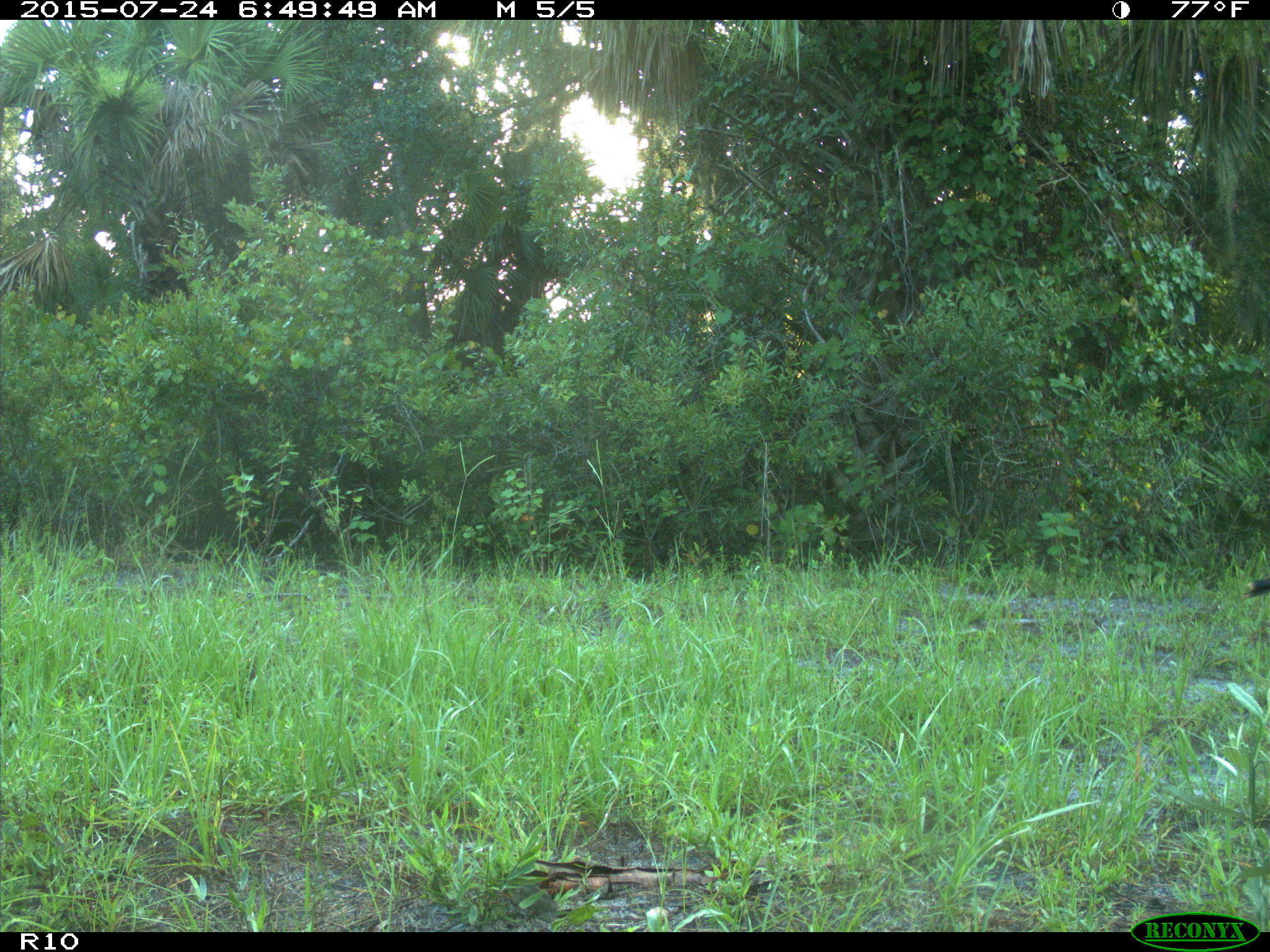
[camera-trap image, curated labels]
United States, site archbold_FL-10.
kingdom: Animalia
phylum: Chordata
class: Aves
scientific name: Aves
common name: birds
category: unidentified bird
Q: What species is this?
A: Unidentified bird (birds) (Aves).